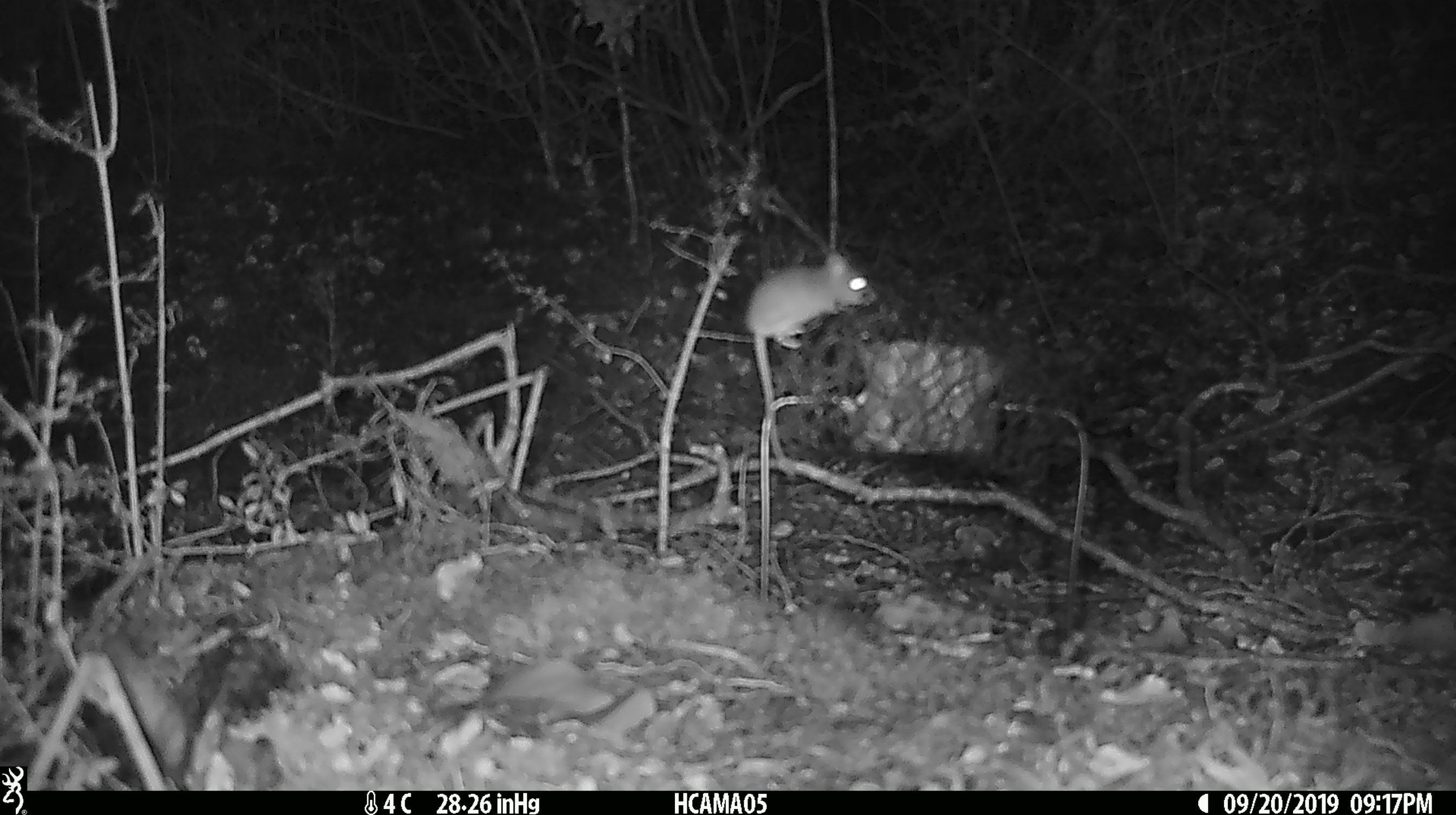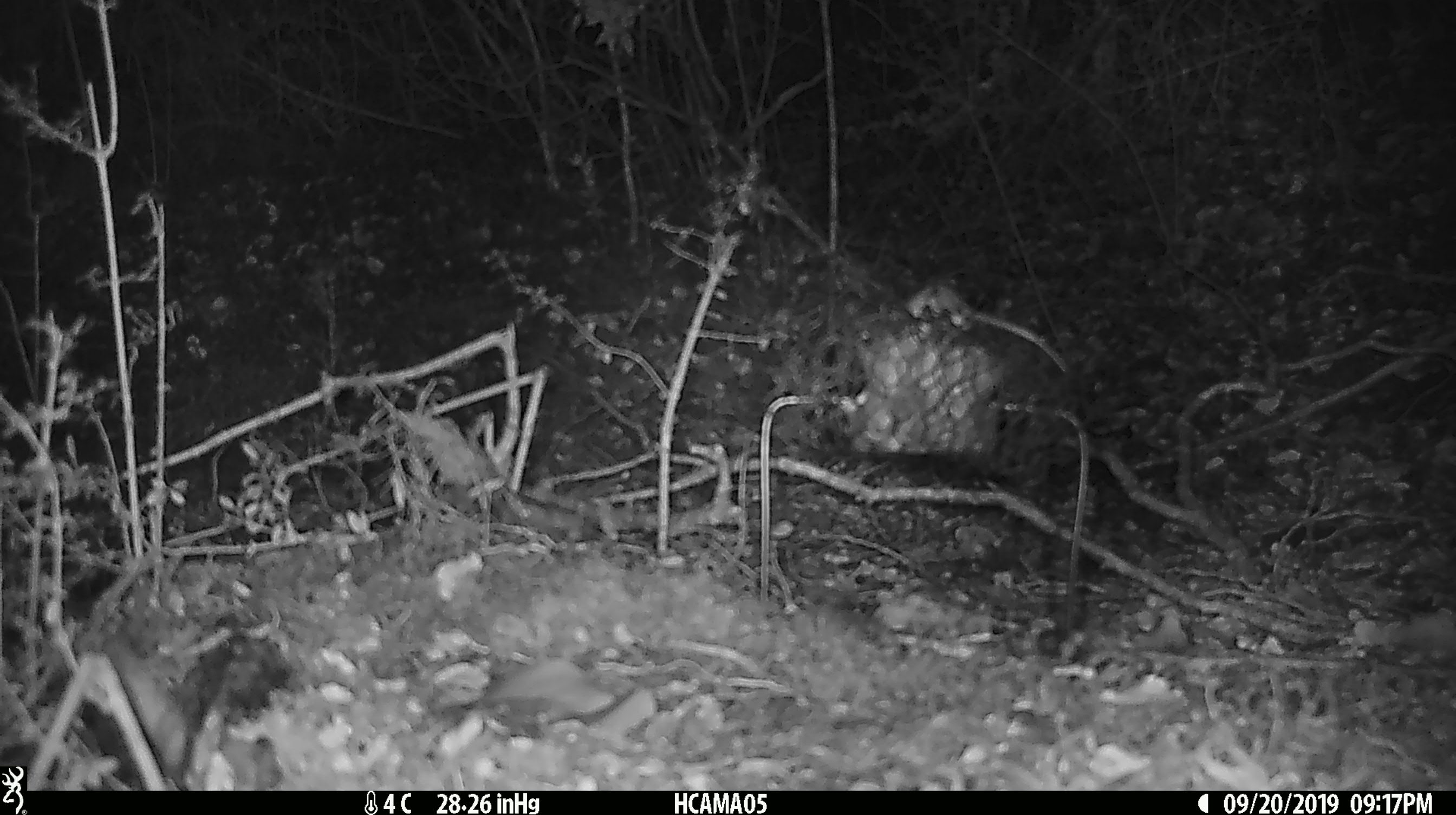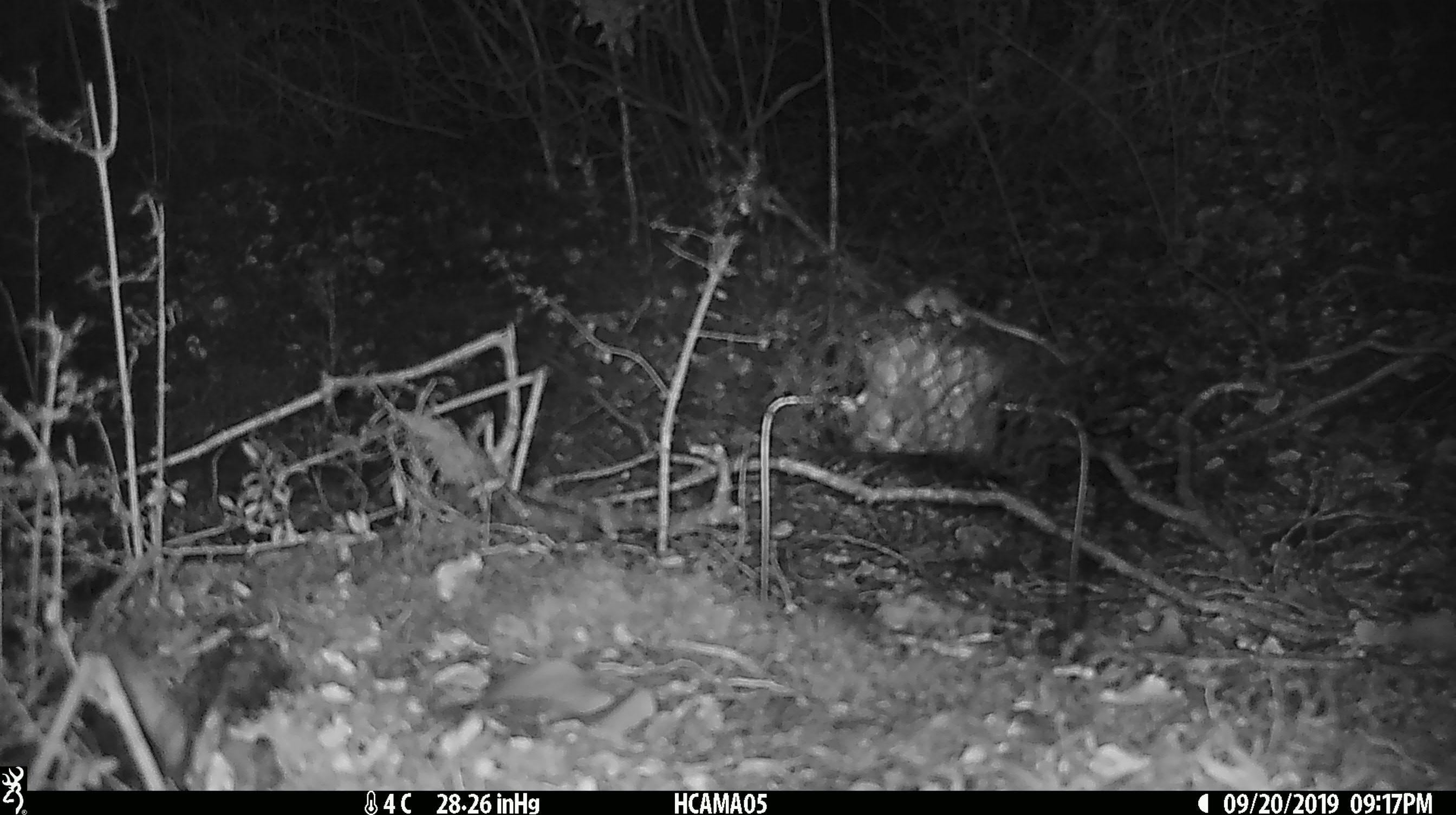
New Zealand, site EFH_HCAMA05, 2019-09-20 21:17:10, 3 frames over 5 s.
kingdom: Animalia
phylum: Chordata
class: Mammalia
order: Rodentia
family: Muridae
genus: Mus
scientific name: Mus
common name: mouse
Mouse (Mus).